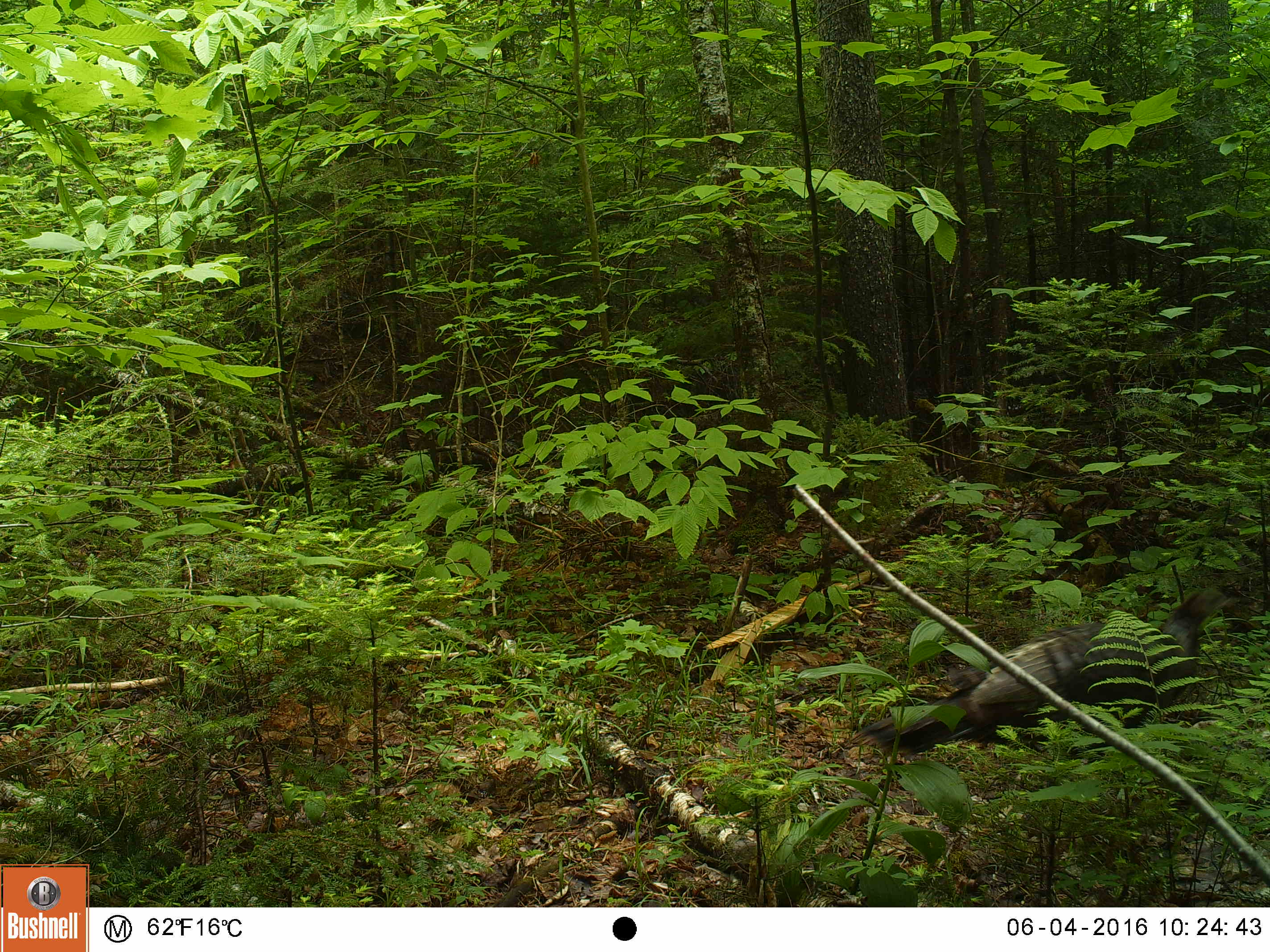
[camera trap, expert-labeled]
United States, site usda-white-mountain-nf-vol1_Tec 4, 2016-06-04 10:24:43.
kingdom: Animalia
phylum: Chordata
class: Aves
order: Galliformes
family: Phasianidae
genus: Meleagris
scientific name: Meleagris gallopavo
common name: wild turkey